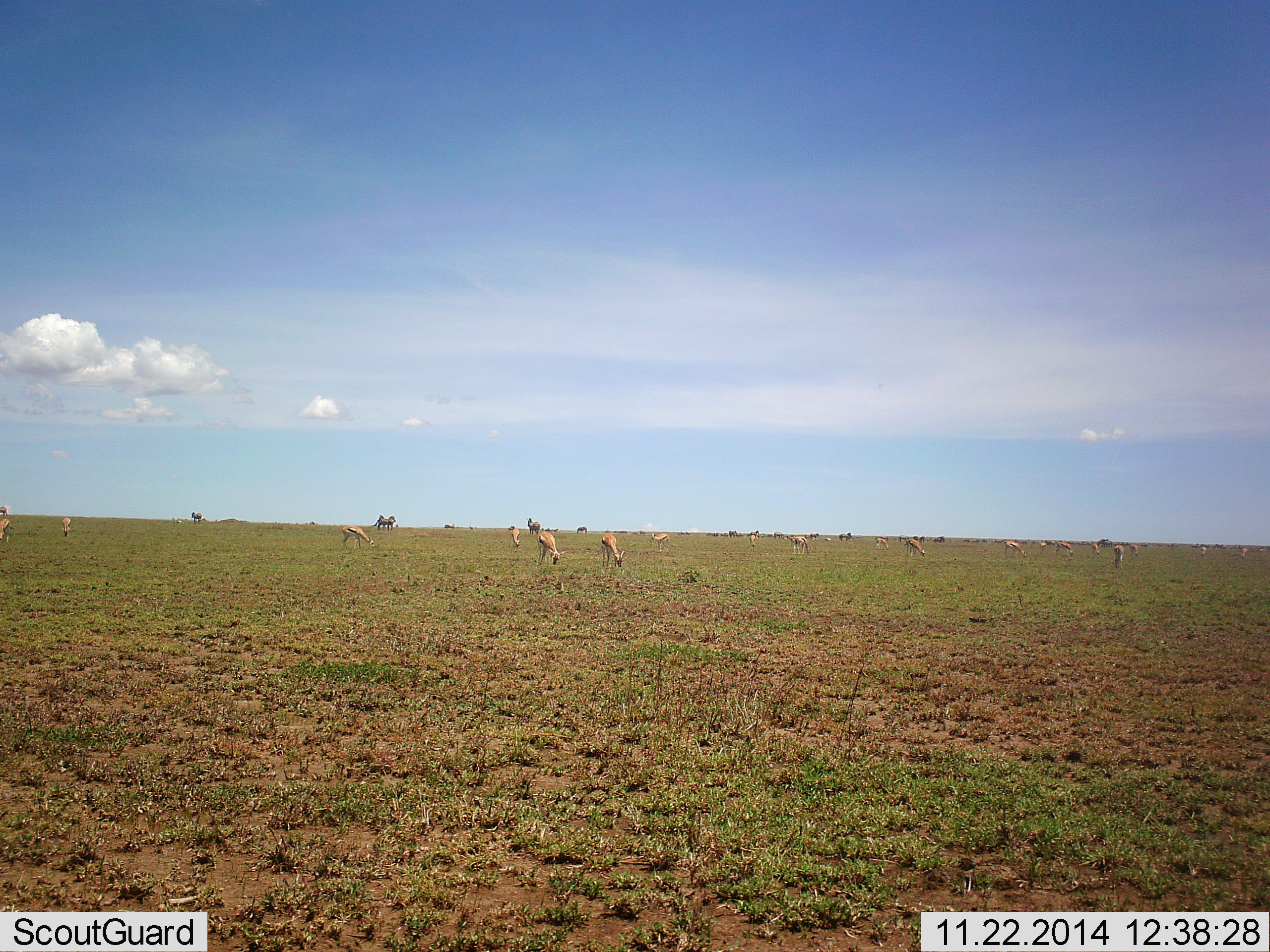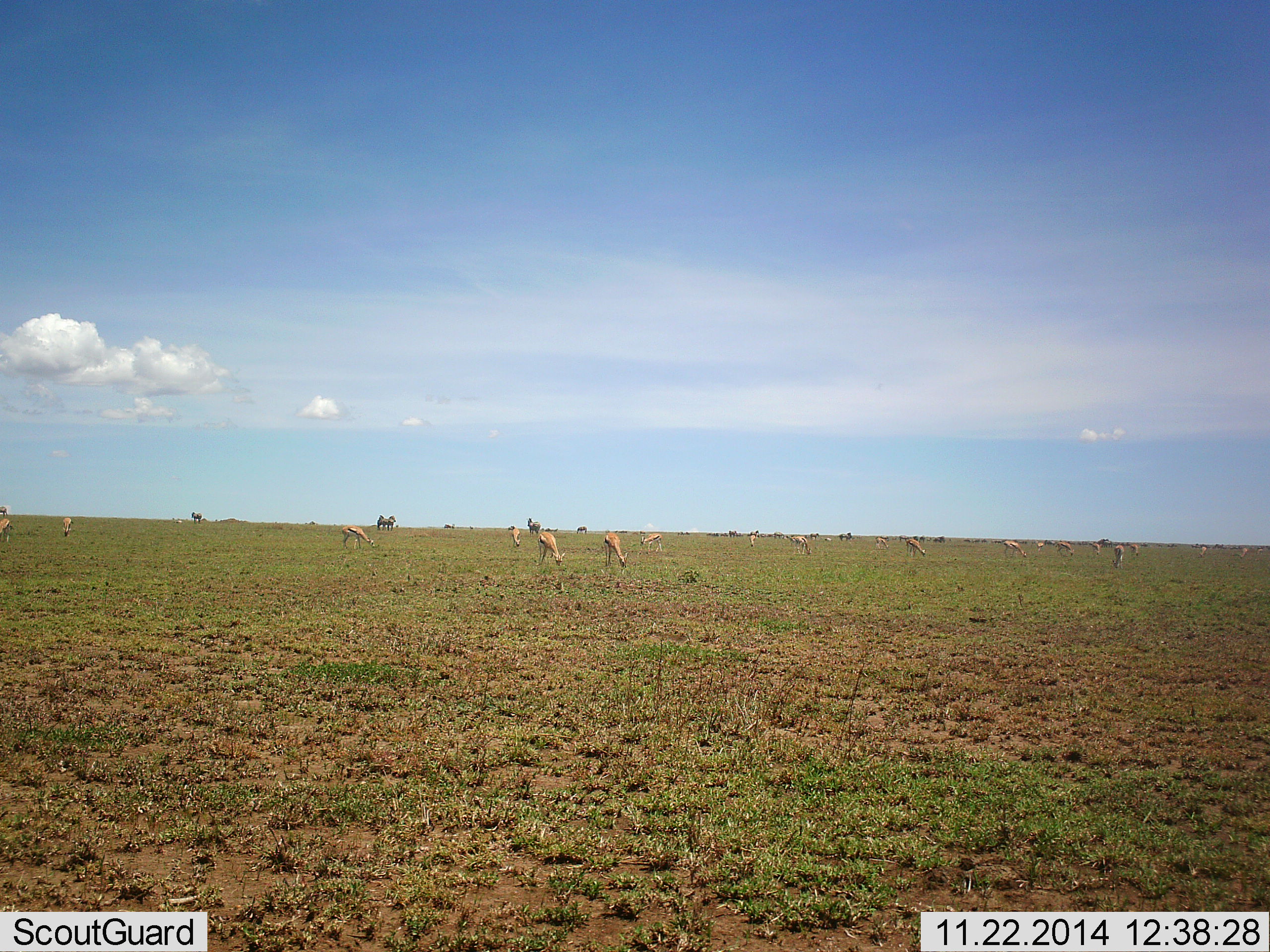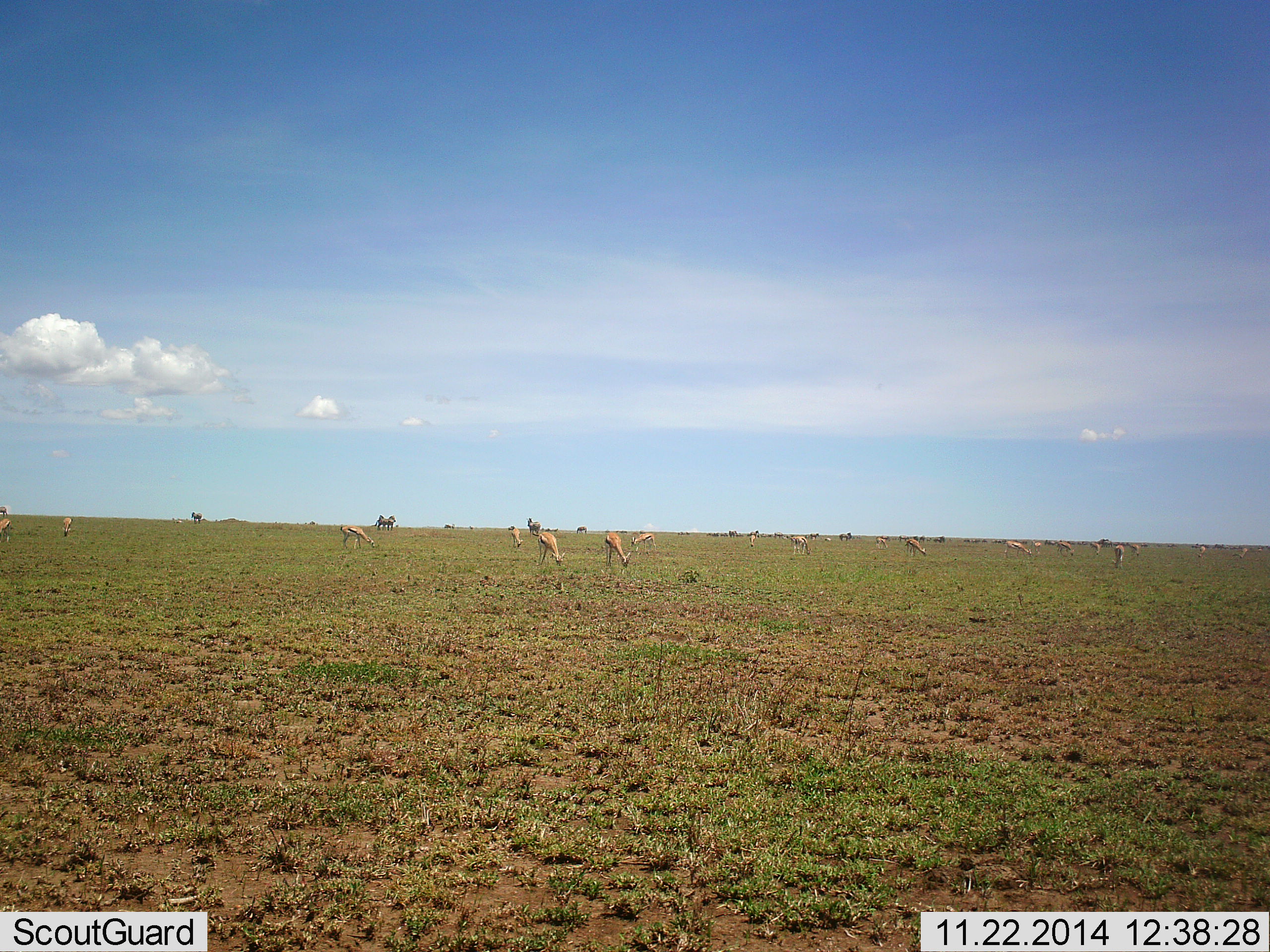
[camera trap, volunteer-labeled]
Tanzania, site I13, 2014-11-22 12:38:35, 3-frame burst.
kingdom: Animalia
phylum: Chordata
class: Mammalia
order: Artiodactyla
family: Bovidae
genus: Eudorcas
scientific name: Eudorcas thomsonii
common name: thomson's gazelle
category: gazellethomsons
Gazellethomsons (thomson's gazelle) (Eudorcas thomsonii), count 11-50. Behavior (volunteer vote fractions): standing 27%, resting 9%, moving 27%, interacting 0%. Young present (vote fraction): 0%. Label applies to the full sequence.